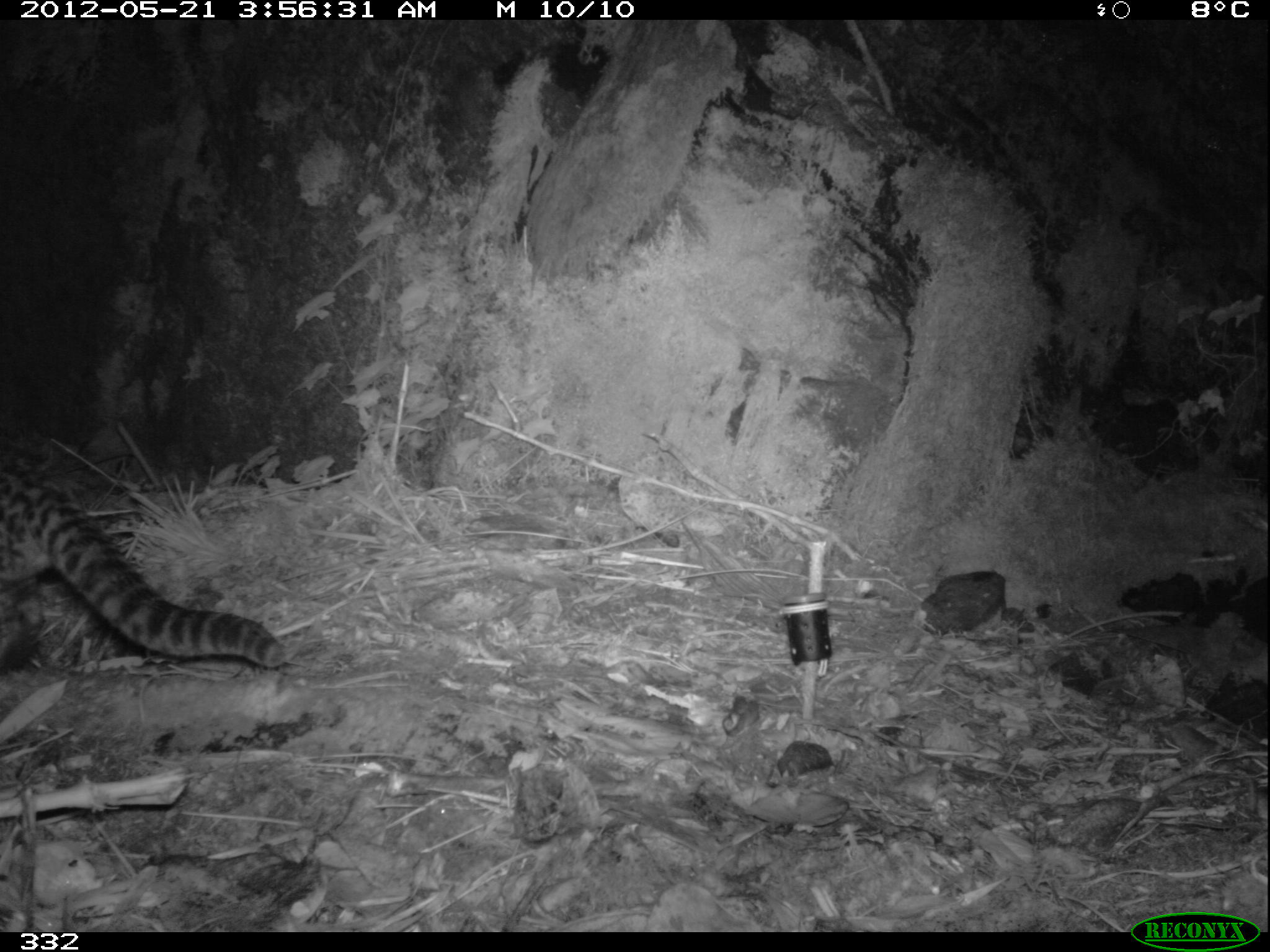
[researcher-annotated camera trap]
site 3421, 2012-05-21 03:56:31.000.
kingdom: Animalia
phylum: Chordata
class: Mammalia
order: Carnivora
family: Felidae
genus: Leopardus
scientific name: Leopardus tigrinus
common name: northern tigrina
Leopardus tigrinus (northern tigrina).